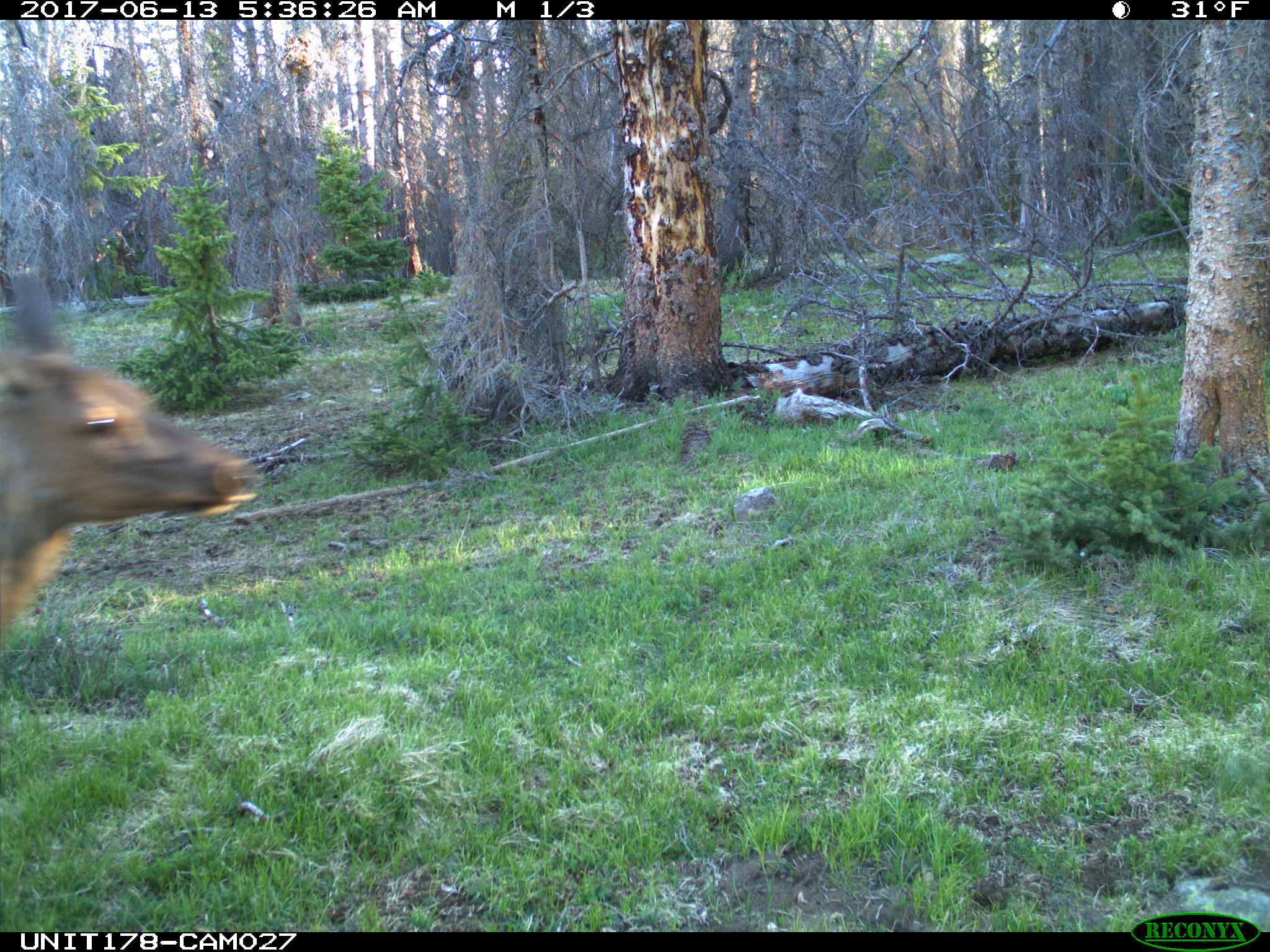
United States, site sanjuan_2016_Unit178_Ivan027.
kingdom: Animalia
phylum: Chordata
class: Mammalia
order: Artiodactyla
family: Cervidae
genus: Cervus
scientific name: Cervus elaphus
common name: red deer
Cervus elaphus (red deer).